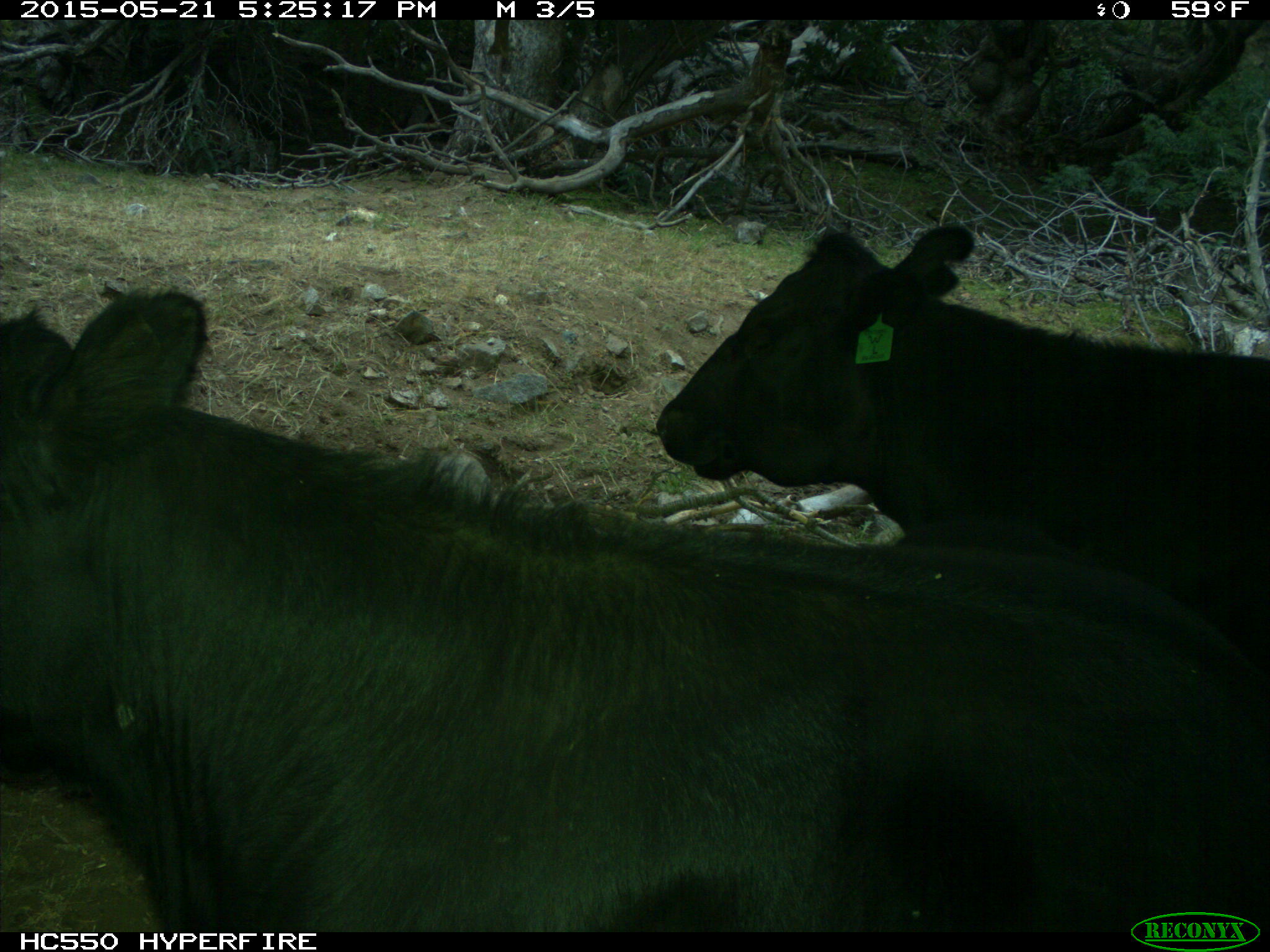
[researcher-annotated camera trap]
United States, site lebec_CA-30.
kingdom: Animalia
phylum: Chordata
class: Mammalia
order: Artiodactyla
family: Bovidae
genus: Bos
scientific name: Bos taurus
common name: domestic cow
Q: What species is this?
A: Bos taurus (domestic cow).